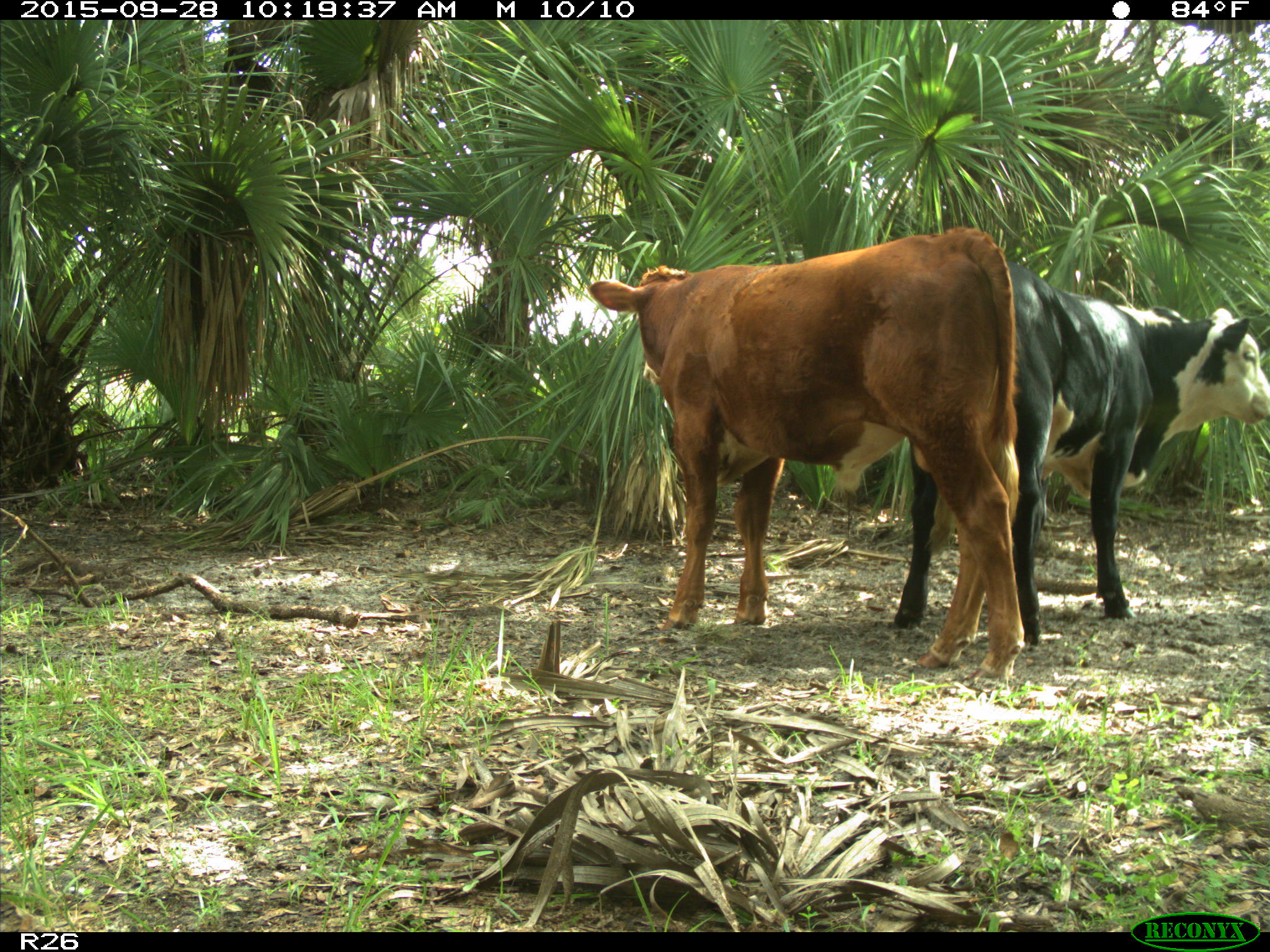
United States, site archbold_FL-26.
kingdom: Animalia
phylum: Chordata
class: Mammalia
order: Artiodactyla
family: Bovidae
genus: Bos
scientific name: Bos taurus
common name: domestic cow